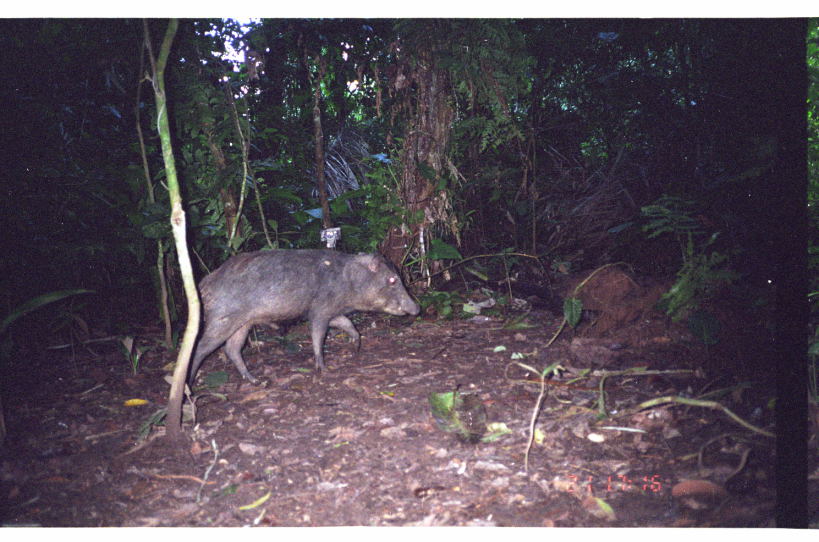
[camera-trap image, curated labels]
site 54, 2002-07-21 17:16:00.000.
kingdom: Animalia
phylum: Chordata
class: Mammalia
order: Artiodactyla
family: Tayassuidae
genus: Tayassu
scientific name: Tayassu pecari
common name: white-lipped peccary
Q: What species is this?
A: Tayassu pecari (white-lipped peccary).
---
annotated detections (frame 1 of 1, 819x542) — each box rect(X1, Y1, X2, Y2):
tayassu pecari: rect(180, 246, 422, 394)